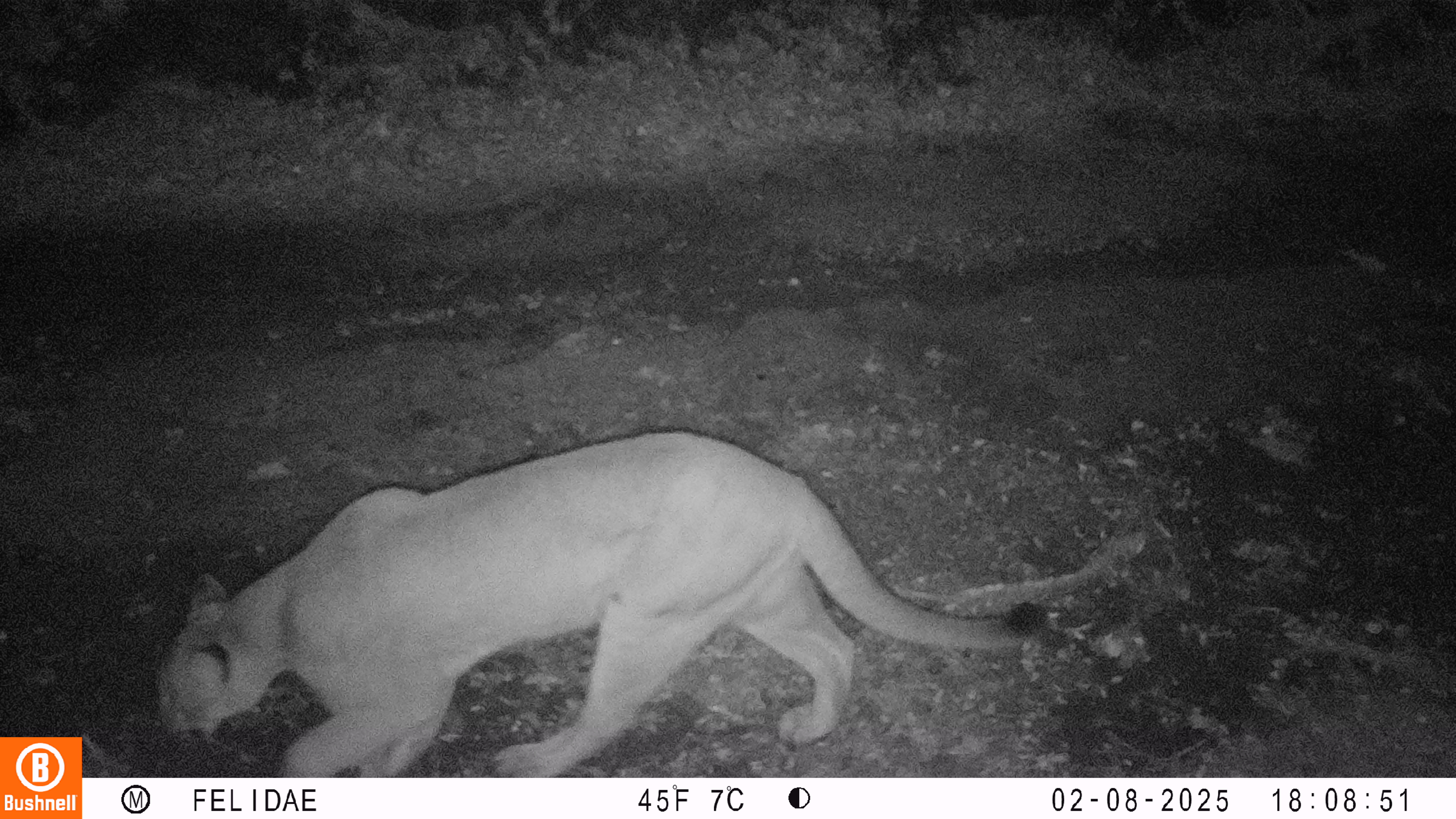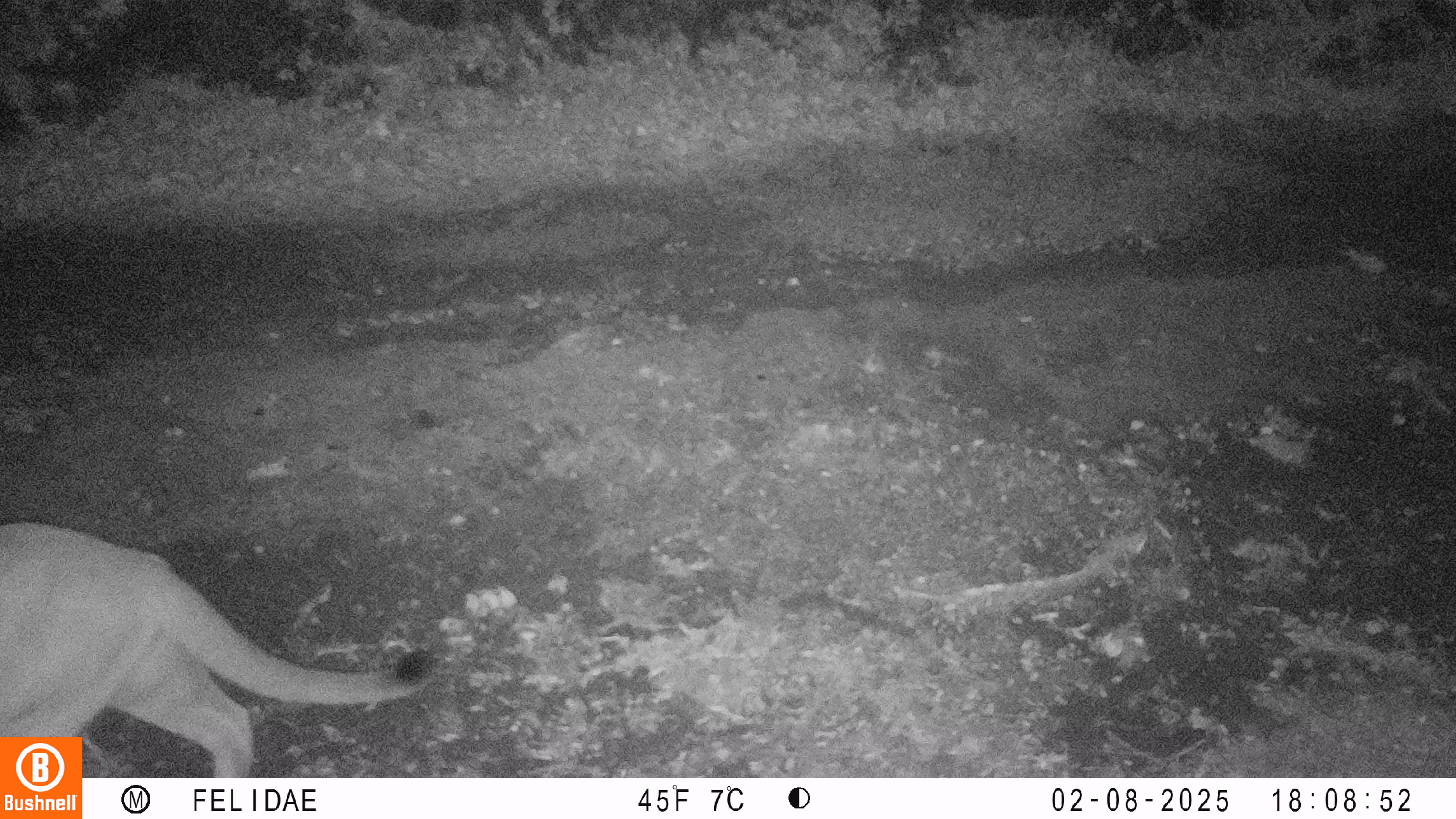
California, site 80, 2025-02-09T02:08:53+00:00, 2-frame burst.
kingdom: Animalia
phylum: Chordata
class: Mammalia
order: Carnivora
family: Felidae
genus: Puma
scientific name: Puma concolor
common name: puma